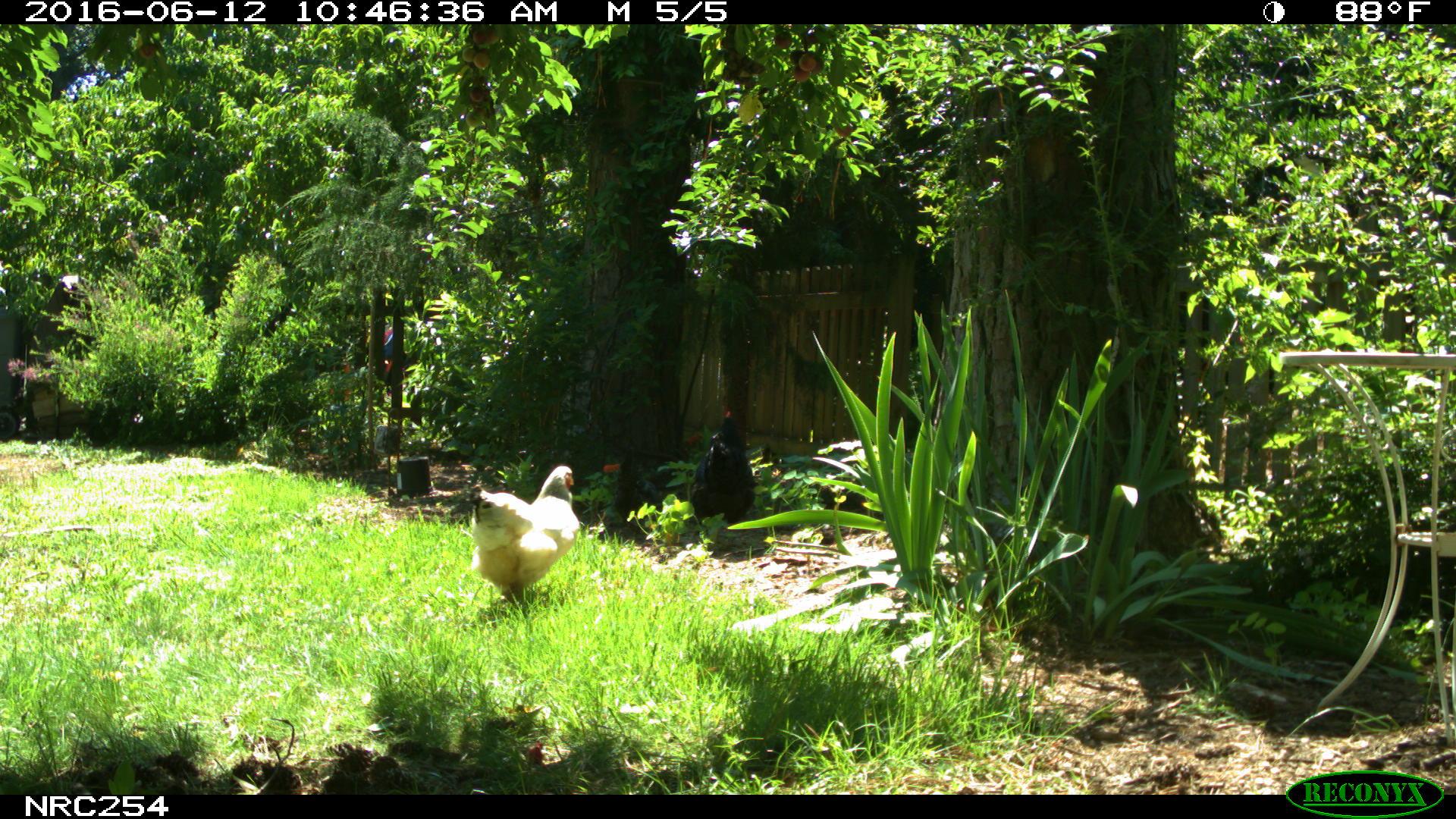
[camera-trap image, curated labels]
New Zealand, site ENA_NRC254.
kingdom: Animalia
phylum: Chordata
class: Aves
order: Galliformes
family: Phasianidae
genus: Gallus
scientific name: Gallus gallus domesticus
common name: chicken